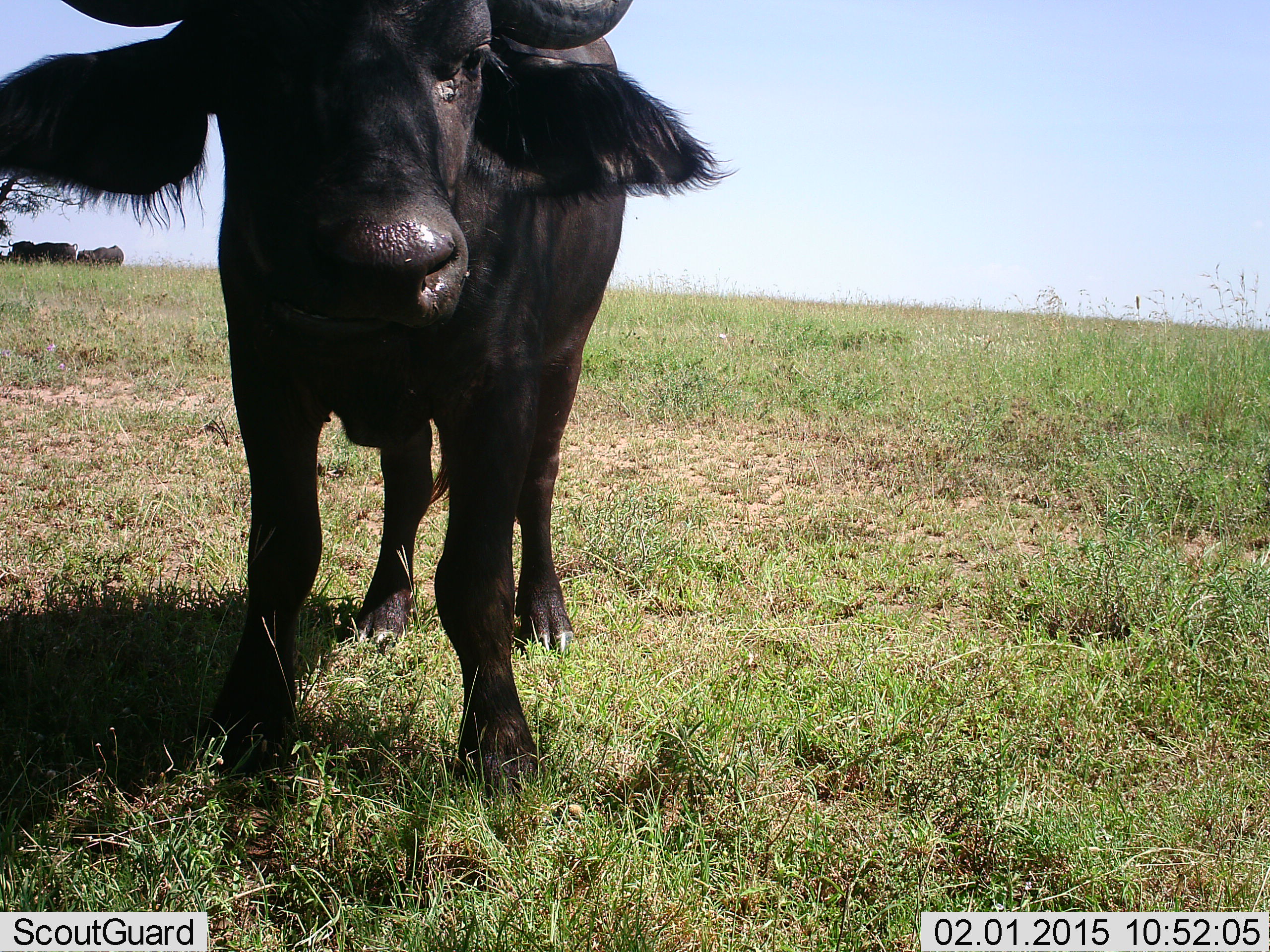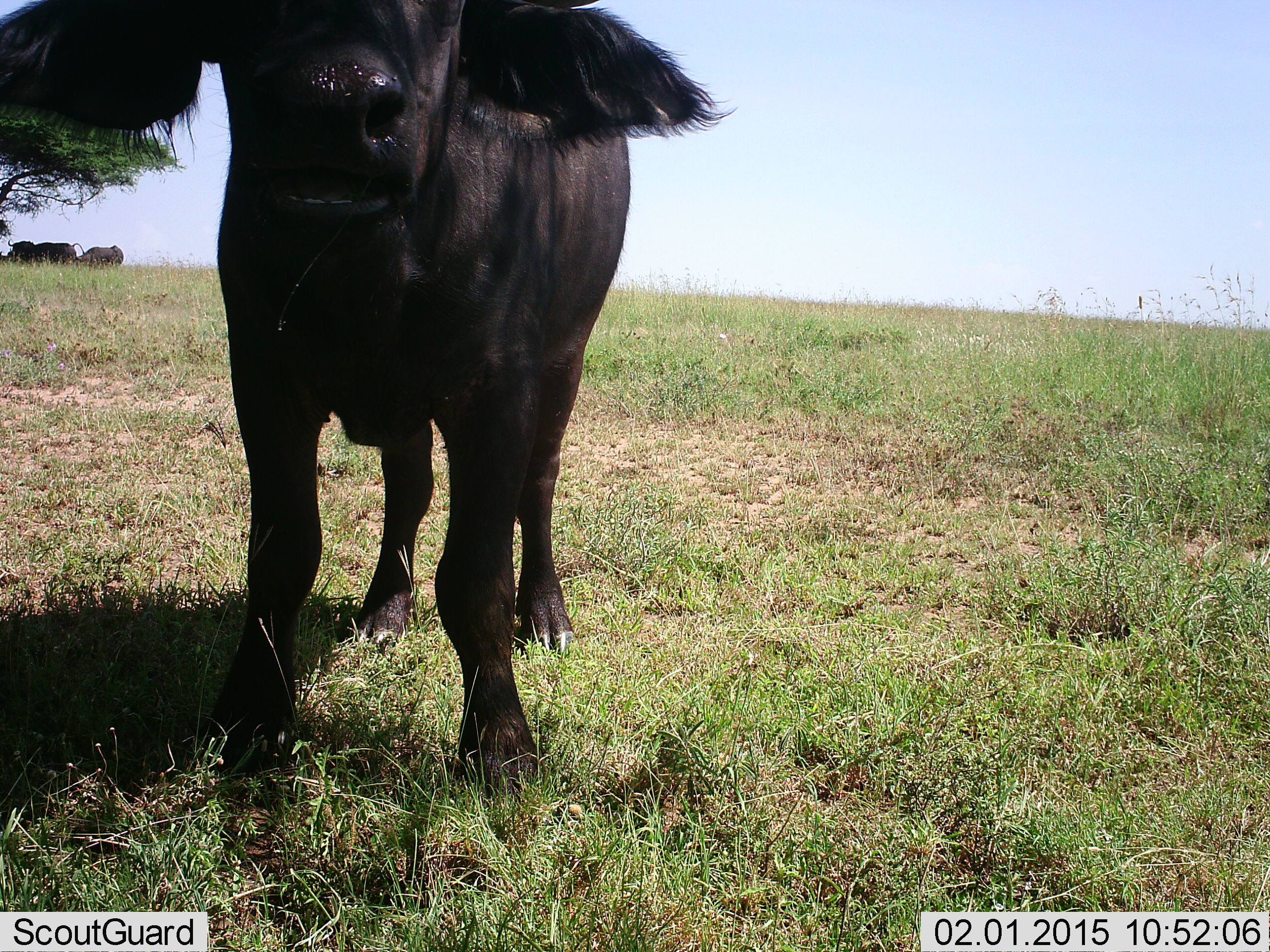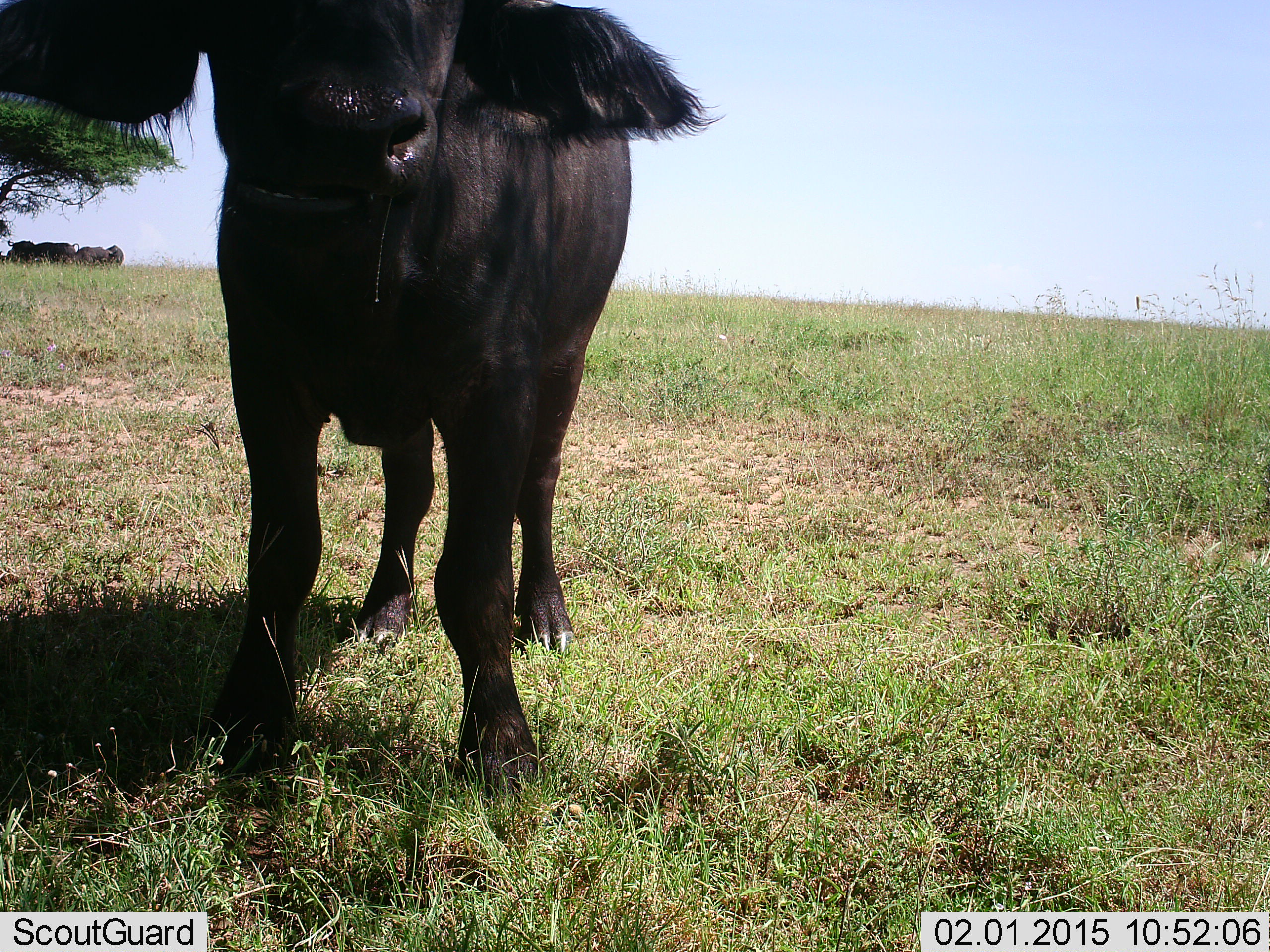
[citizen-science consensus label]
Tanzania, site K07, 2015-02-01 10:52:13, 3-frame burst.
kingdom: Animalia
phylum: Chordata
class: Mammalia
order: Artiodactyla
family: Bovidae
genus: Syncerus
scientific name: Syncerus caffer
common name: cape buffalo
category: buffalo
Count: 1.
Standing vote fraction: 80%.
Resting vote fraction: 0%.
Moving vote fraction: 10%.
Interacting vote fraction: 0%.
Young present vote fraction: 10%.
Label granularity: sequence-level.